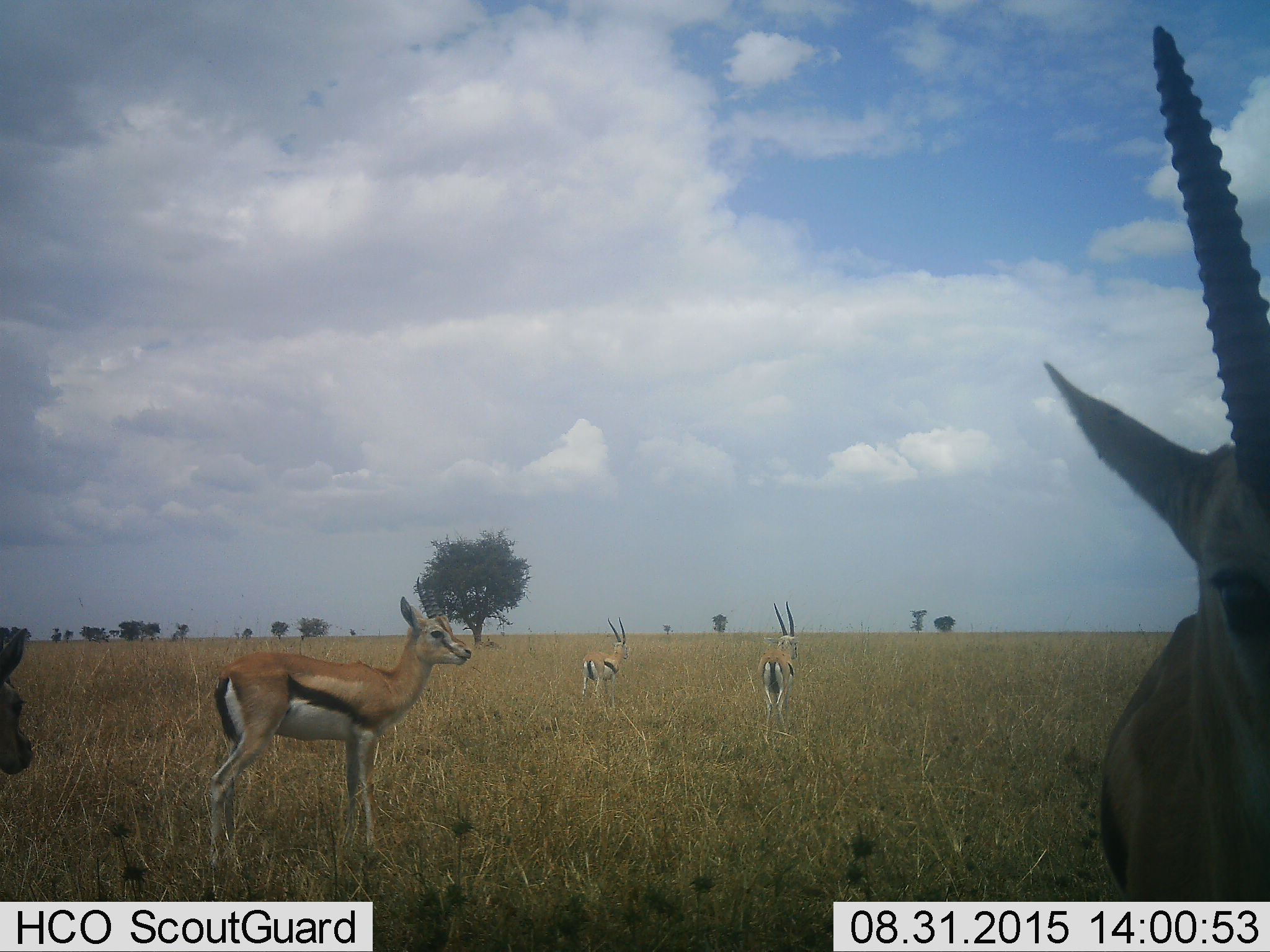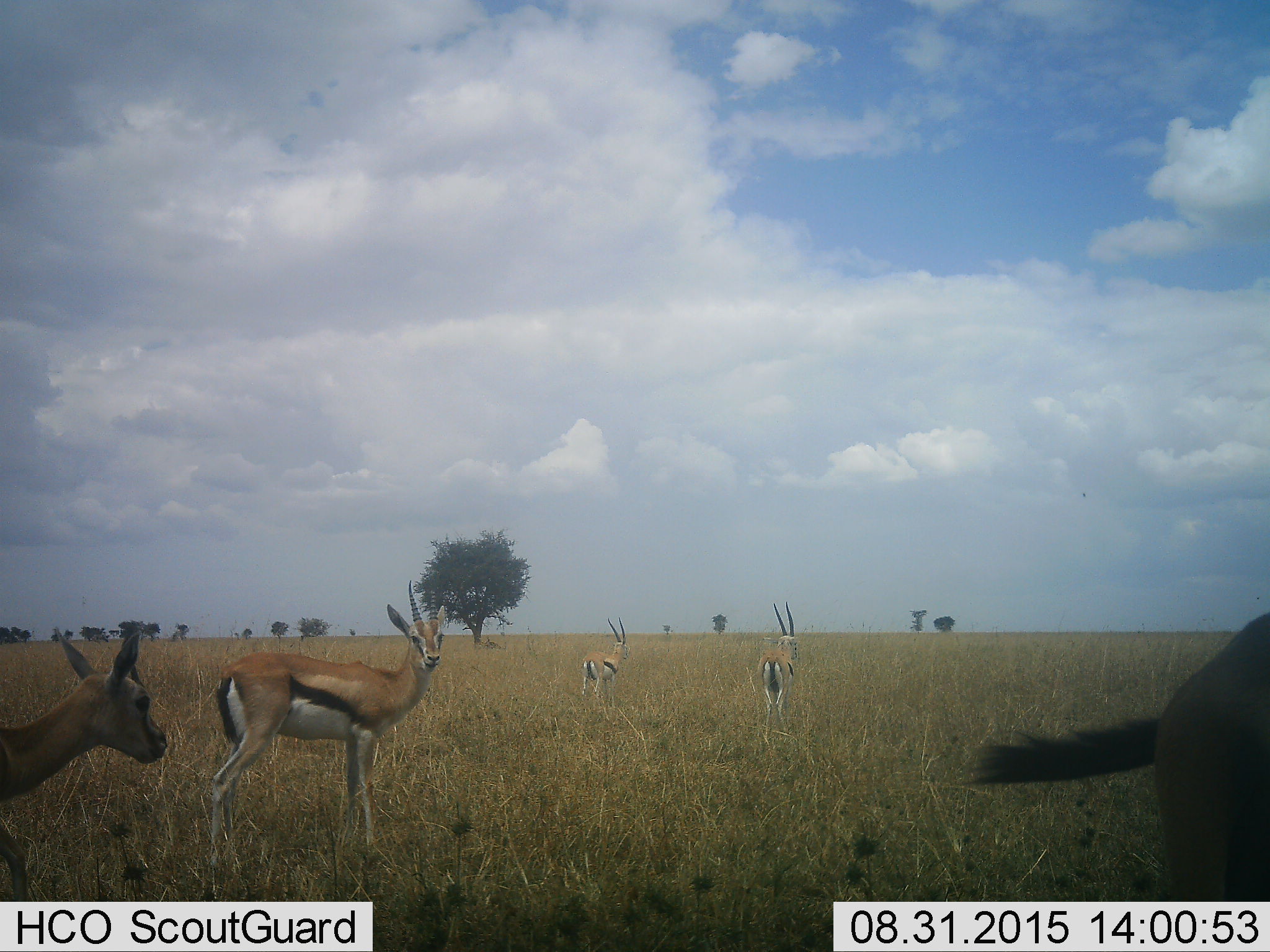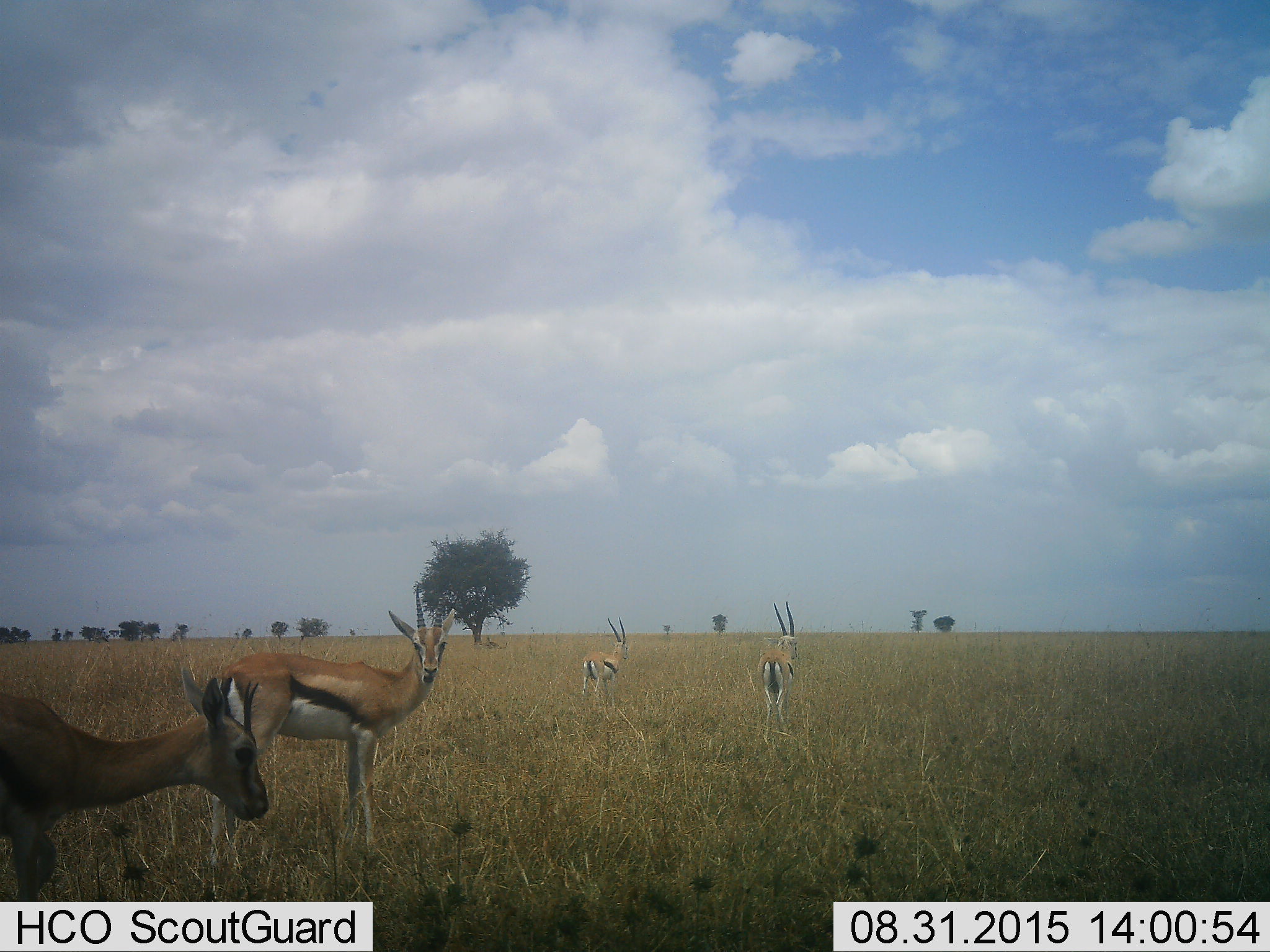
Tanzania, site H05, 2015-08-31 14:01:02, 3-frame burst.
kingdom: Animalia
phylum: Chordata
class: Mammalia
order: Artiodactyla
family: Bovidae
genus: Eudorcas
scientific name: Eudorcas thomsonii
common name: thomson's gazelle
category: gazellethomsons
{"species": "gazellethomsons (thomson's gazelle) (Eudorcas thomsonii)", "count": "5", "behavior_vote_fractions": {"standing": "75%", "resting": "0%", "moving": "75%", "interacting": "12%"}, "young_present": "12%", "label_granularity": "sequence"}